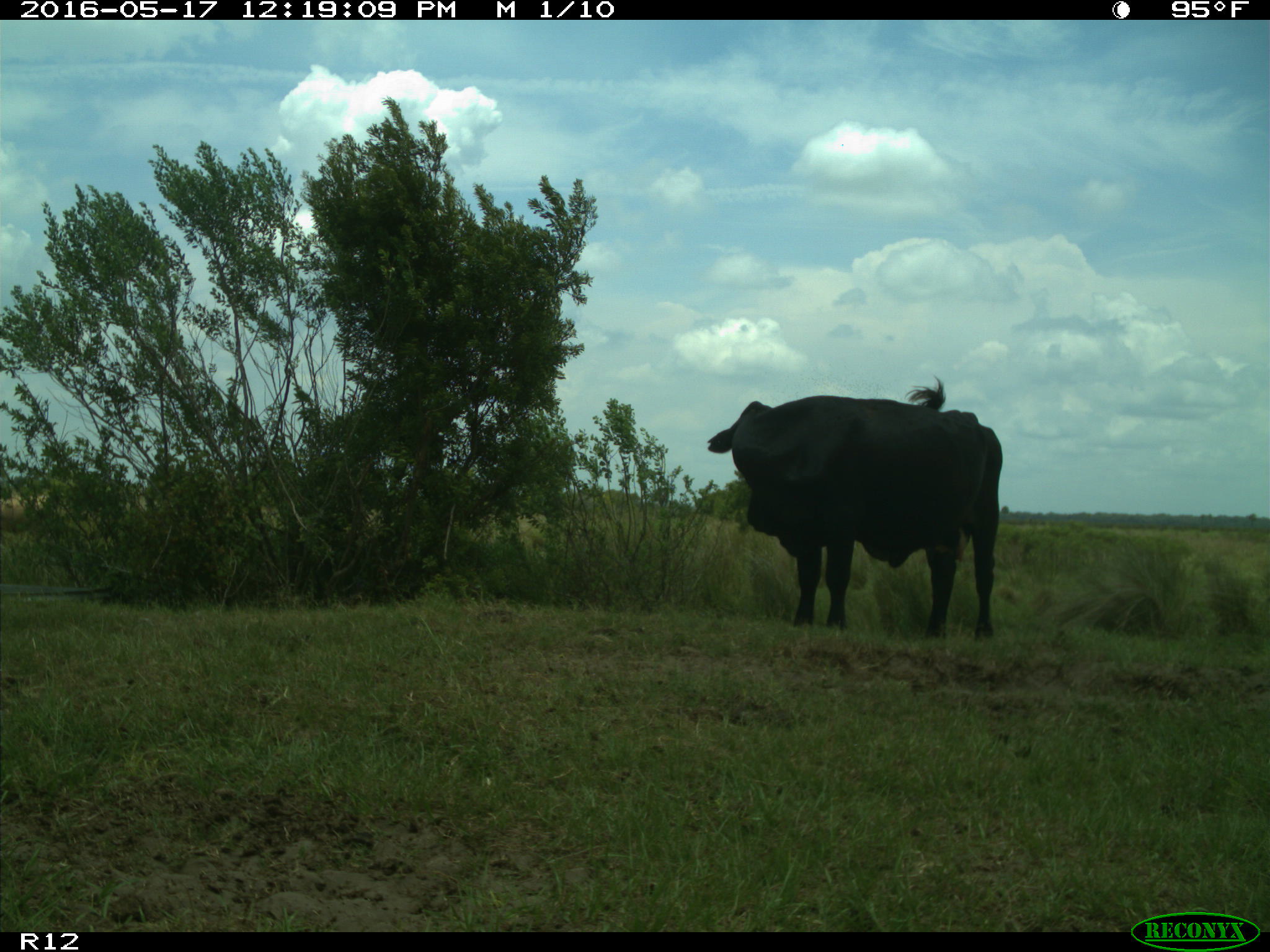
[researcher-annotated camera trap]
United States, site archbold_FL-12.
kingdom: Animalia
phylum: Chordata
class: Mammalia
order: Artiodactyla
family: Bovidae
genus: Bos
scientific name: Bos taurus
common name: domestic cow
Bos taurus (domestic cow).